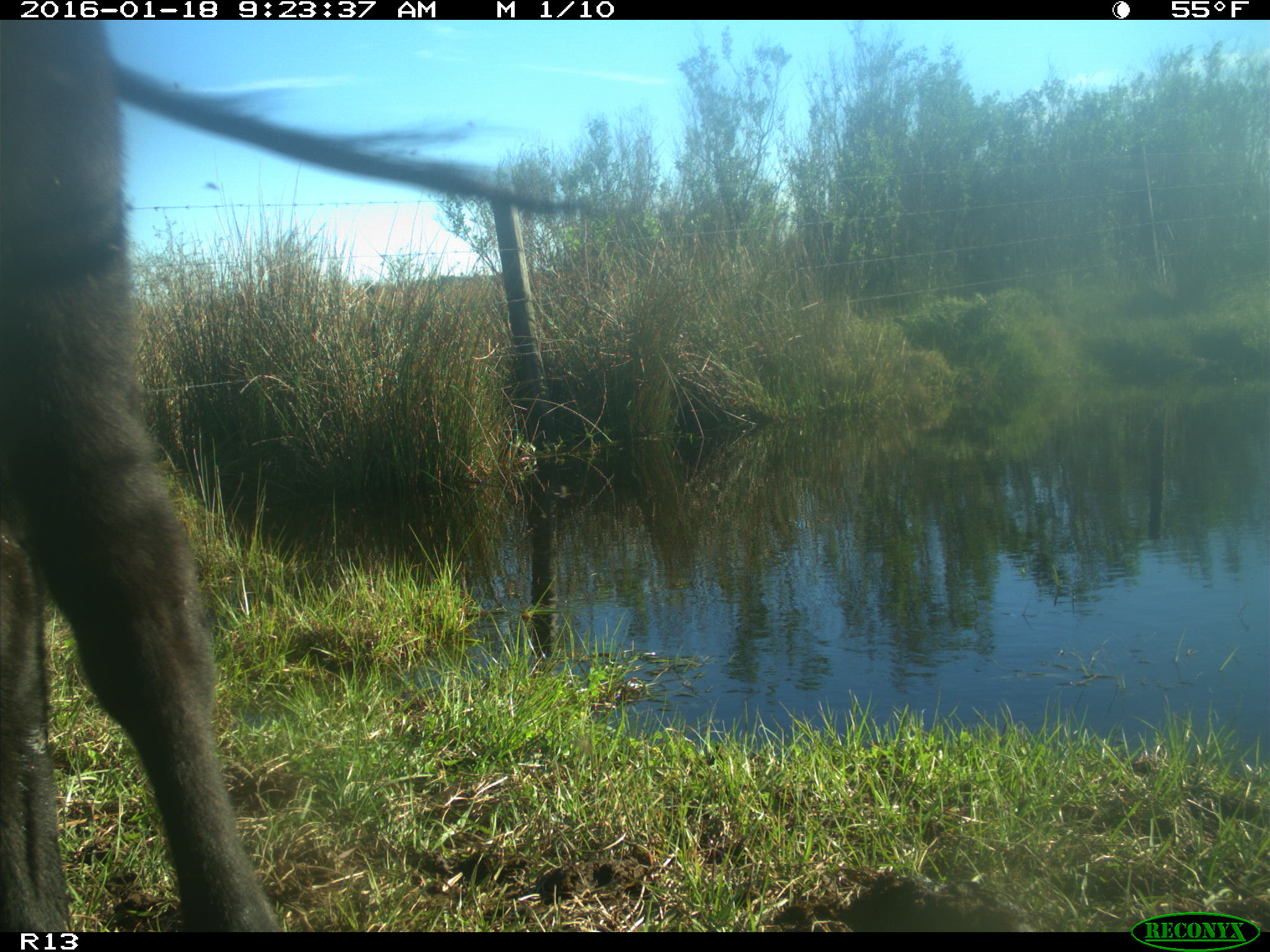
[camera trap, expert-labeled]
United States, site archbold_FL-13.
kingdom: Animalia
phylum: Chordata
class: Mammalia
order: Artiodactyla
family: Bovidae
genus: Bos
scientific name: Bos taurus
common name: domestic cow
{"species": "Bos taurus (domestic cow)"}